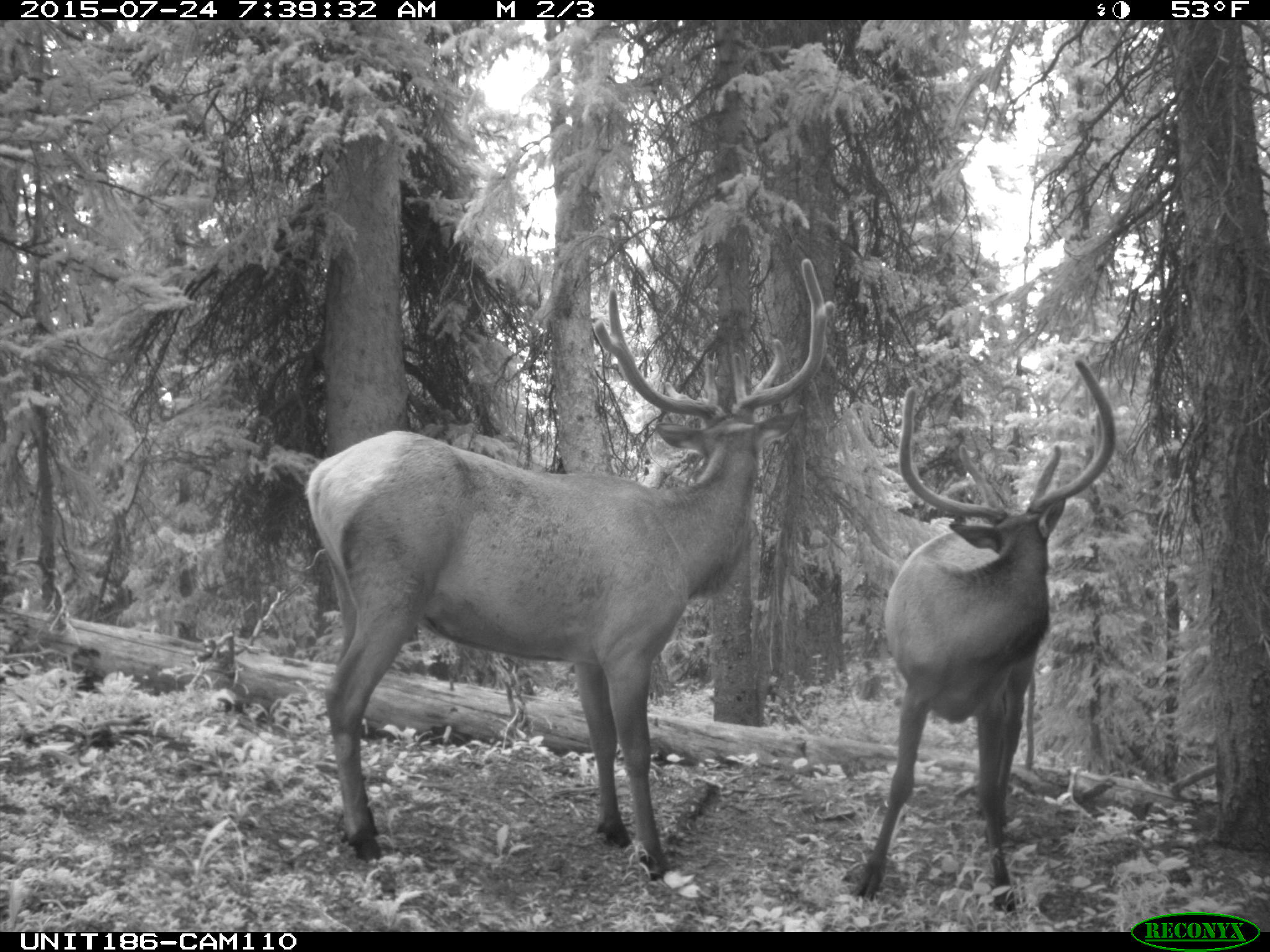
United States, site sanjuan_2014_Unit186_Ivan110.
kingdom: Animalia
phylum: Chordata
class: Mammalia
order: Artiodactyla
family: Cervidae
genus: Cervus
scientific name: Cervus elaphus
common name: red deer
Cervus elaphus (red deer).